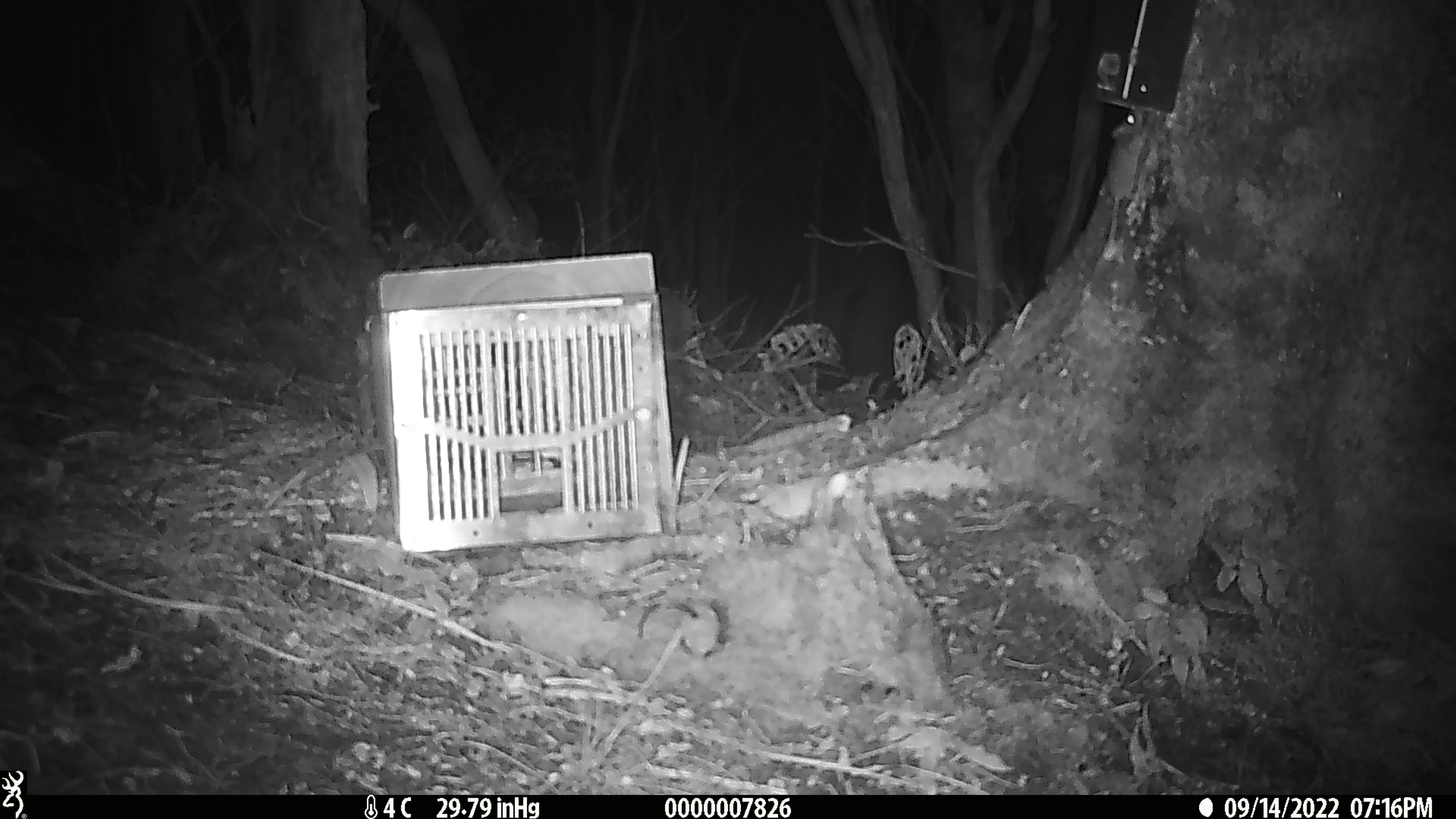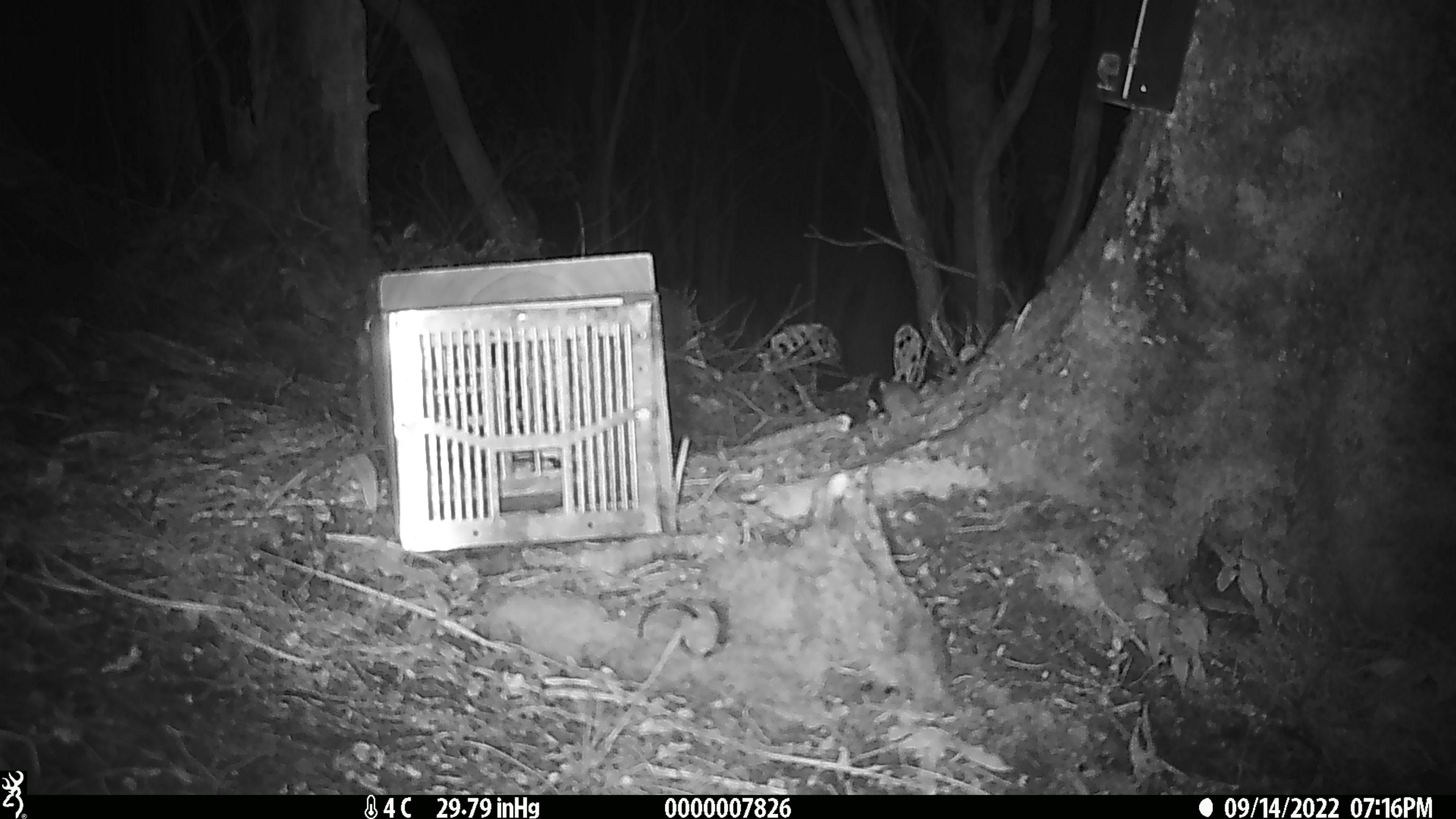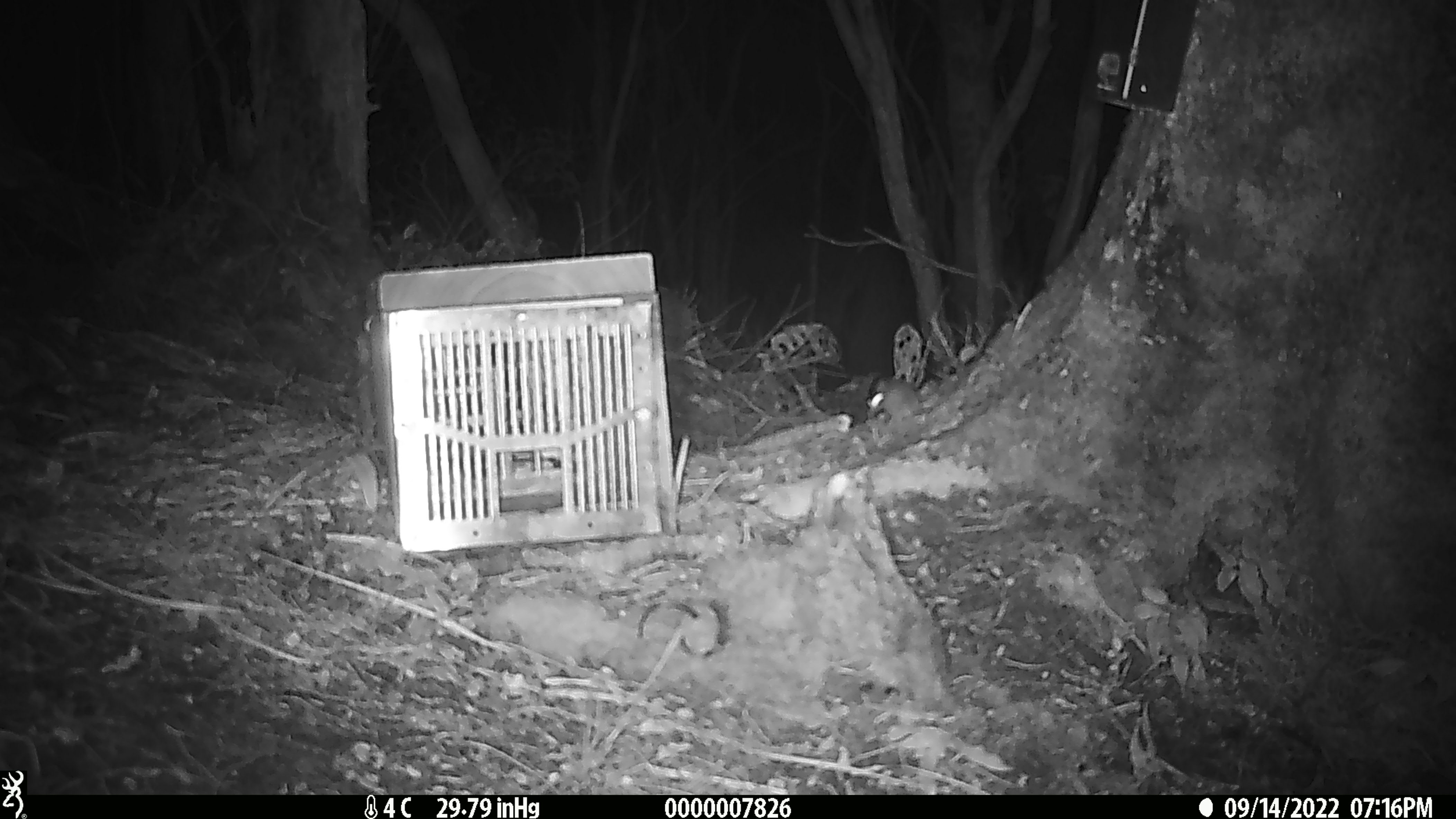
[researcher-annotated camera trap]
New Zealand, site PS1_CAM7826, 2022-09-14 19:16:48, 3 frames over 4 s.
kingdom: Animalia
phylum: Chordata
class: Mammalia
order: Rodentia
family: Muridae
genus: Mus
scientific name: Mus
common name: mouse